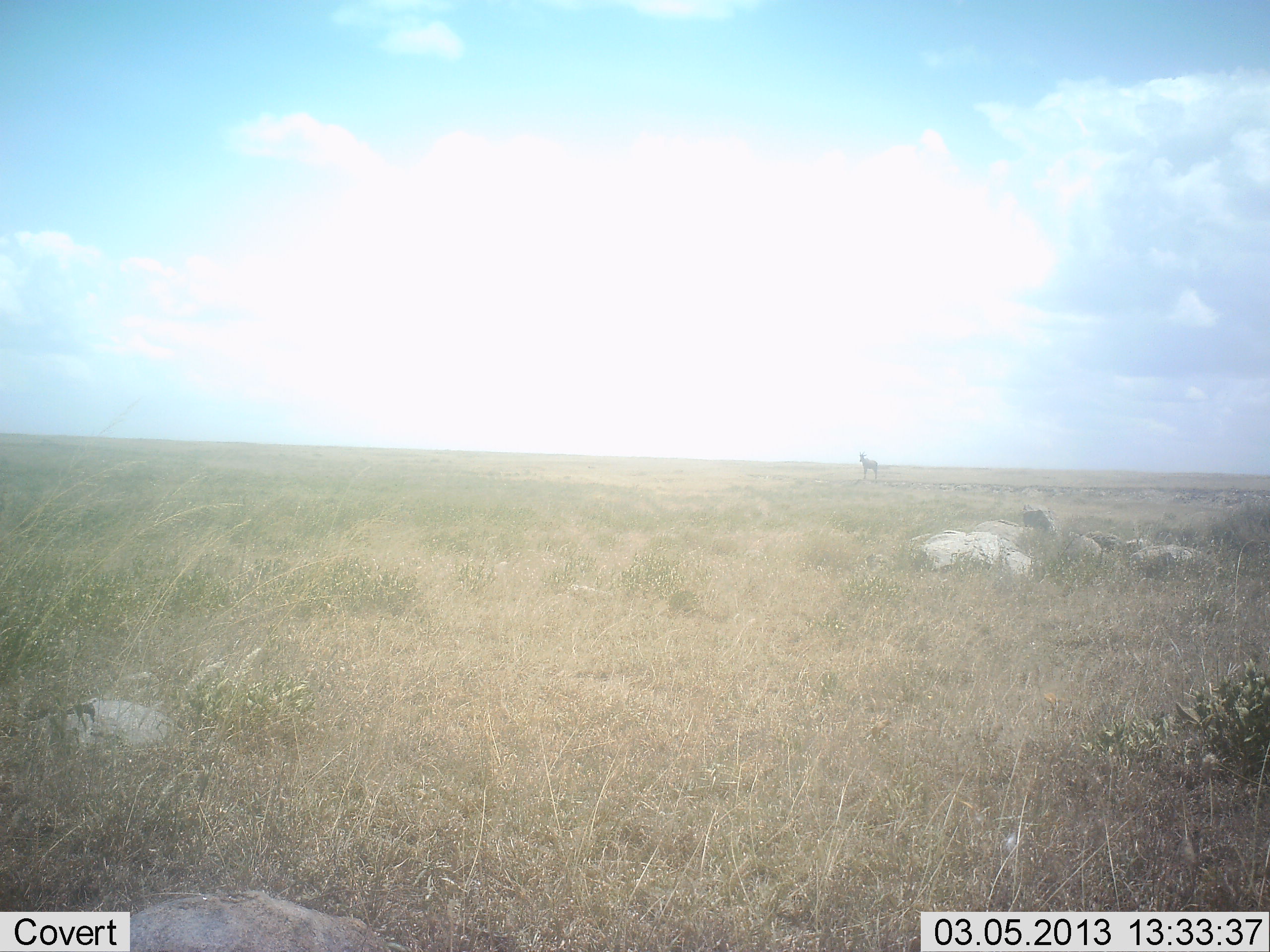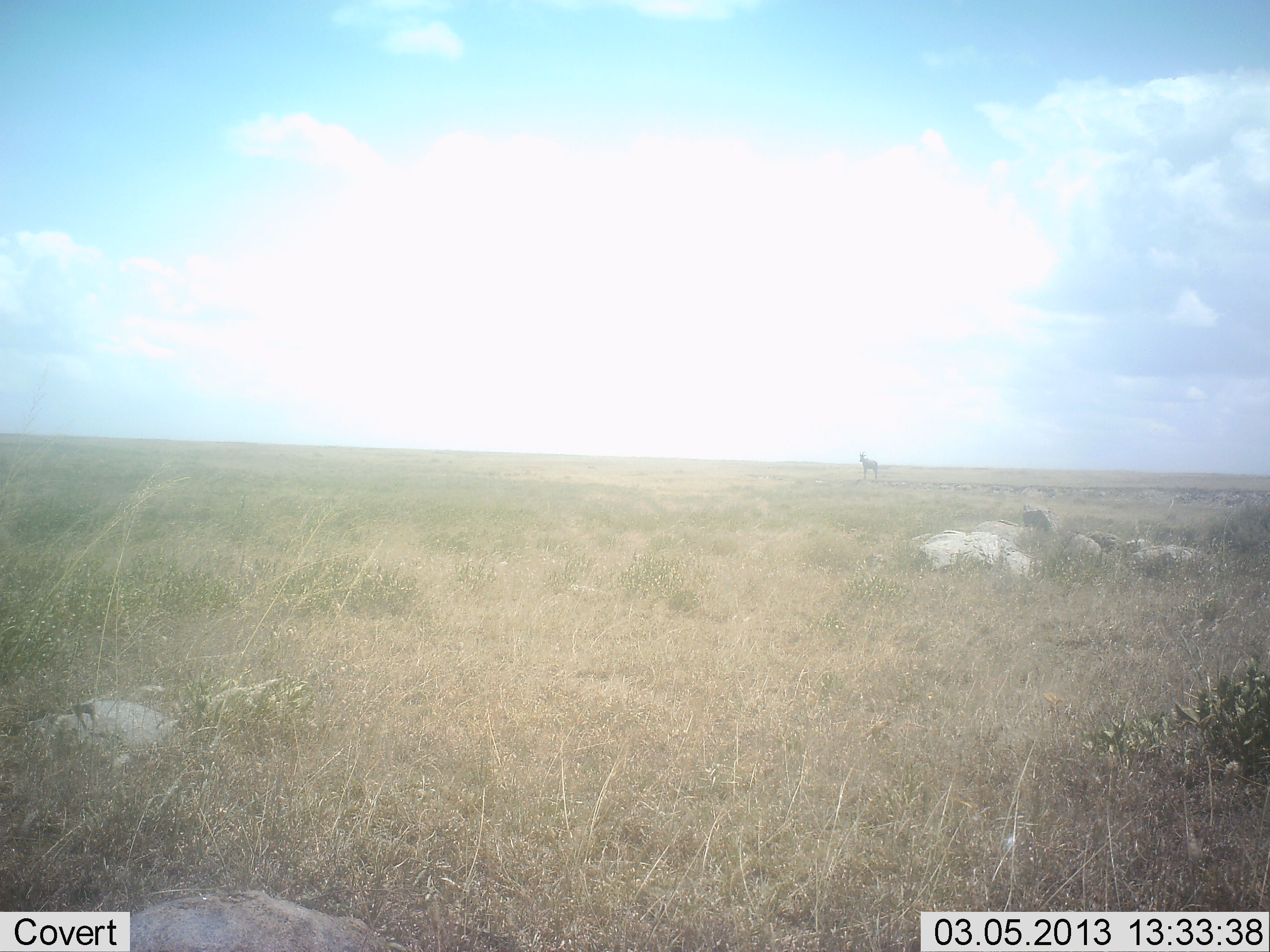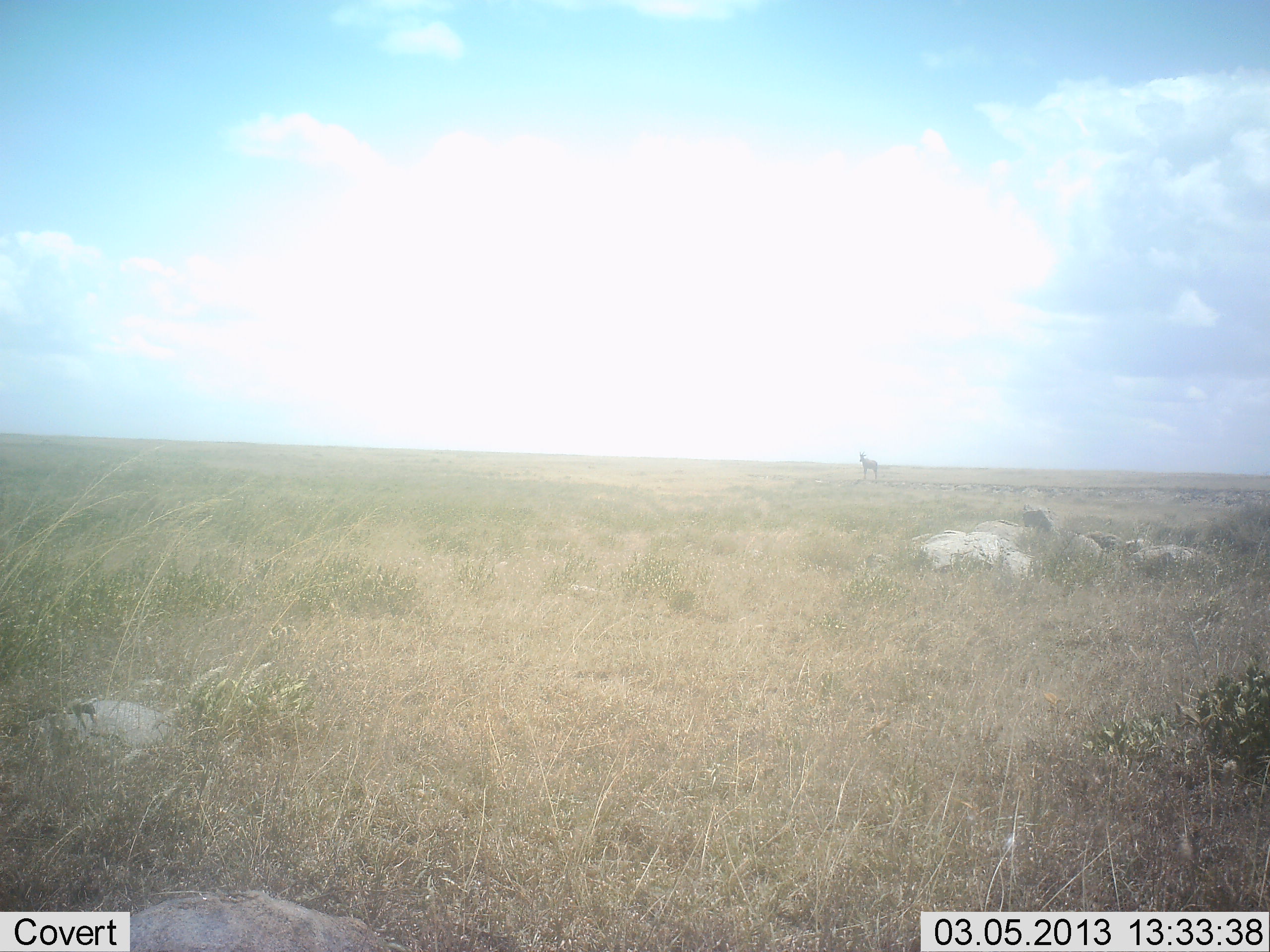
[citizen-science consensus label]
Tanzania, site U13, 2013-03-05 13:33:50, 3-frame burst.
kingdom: Animalia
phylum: Chordata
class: Mammalia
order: Artiodactyla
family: Bovidae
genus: Tragelaphus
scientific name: Tragelaphus oryx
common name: eland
Eland (Tragelaphus oryx), count 1. Behavior (volunteer vote fractions): standing 100%, resting 0%, moving 0%, interacting 0%. Young present (vote fraction): 0%. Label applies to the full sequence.